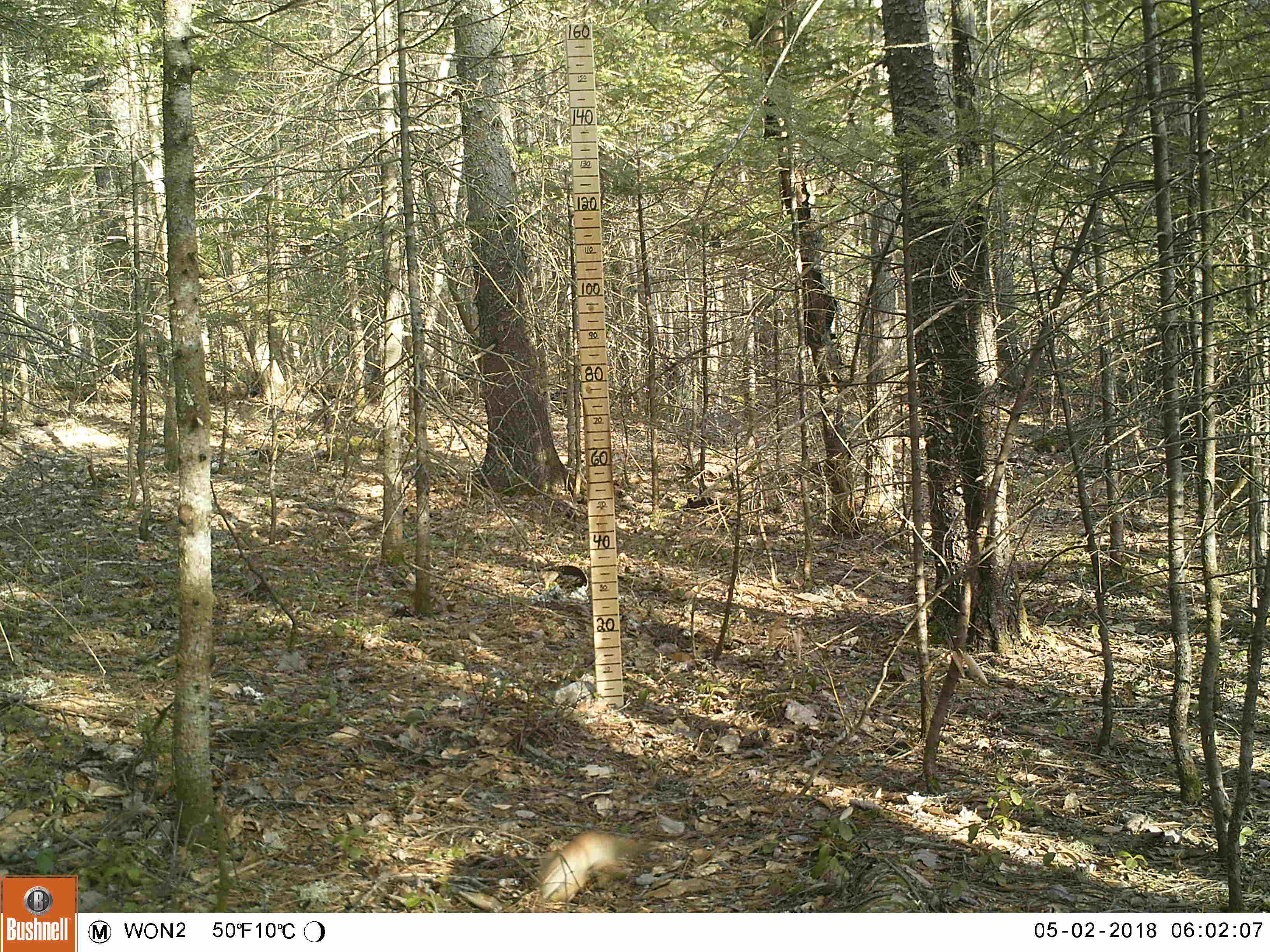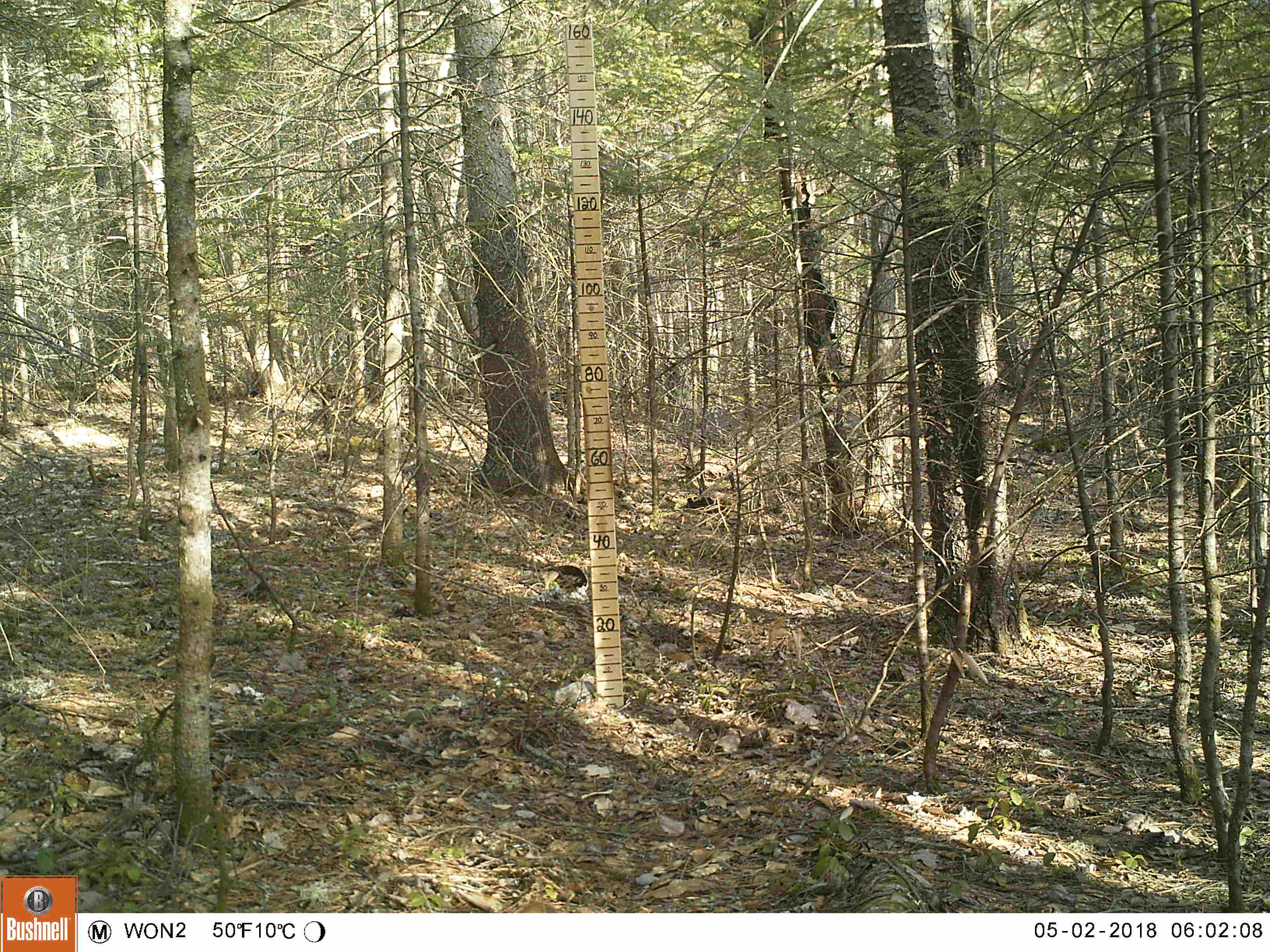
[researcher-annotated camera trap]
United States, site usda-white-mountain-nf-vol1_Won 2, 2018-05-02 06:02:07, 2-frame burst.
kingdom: Animalia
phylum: Chordata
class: Mammalia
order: Rodentia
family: Sciuridae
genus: Tamiasciurus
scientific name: Tamiasciurus hudsonicus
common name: red squirrel